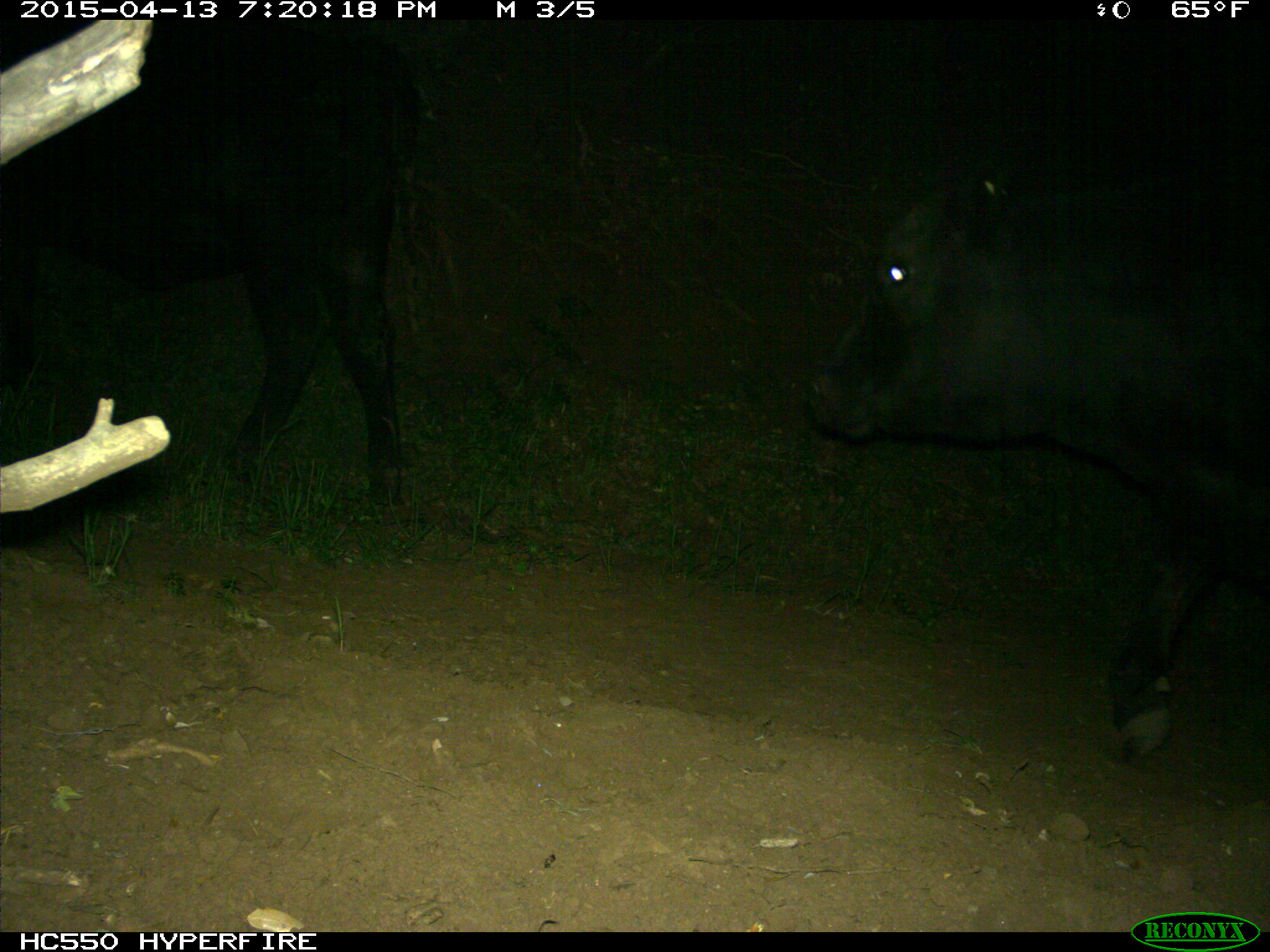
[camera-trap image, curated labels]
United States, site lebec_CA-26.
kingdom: Animalia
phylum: Chordata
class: Mammalia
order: Artiodactyla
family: Bovidae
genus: Bos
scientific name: Bos taurus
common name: domestic cow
Bos taurus (domestic cow).